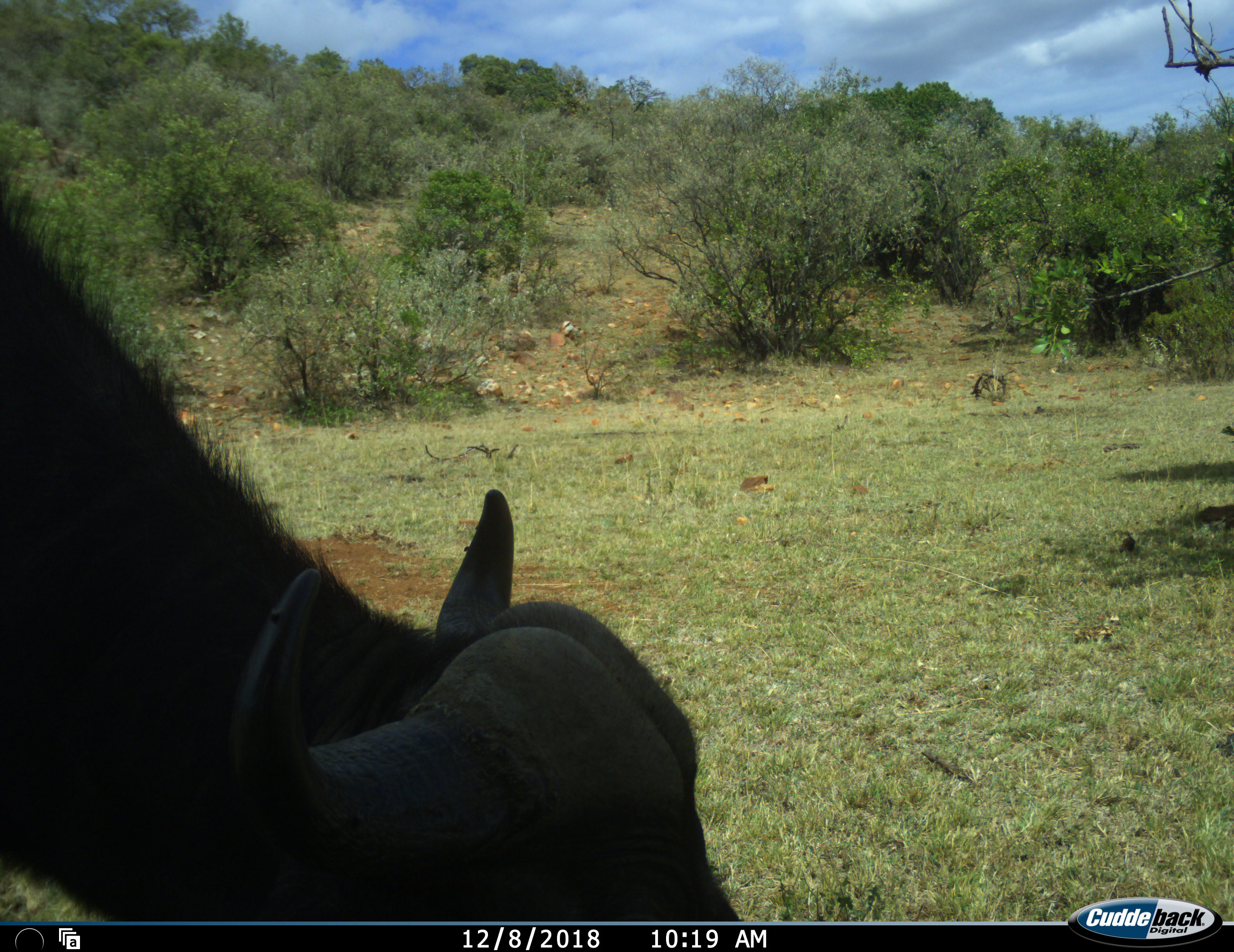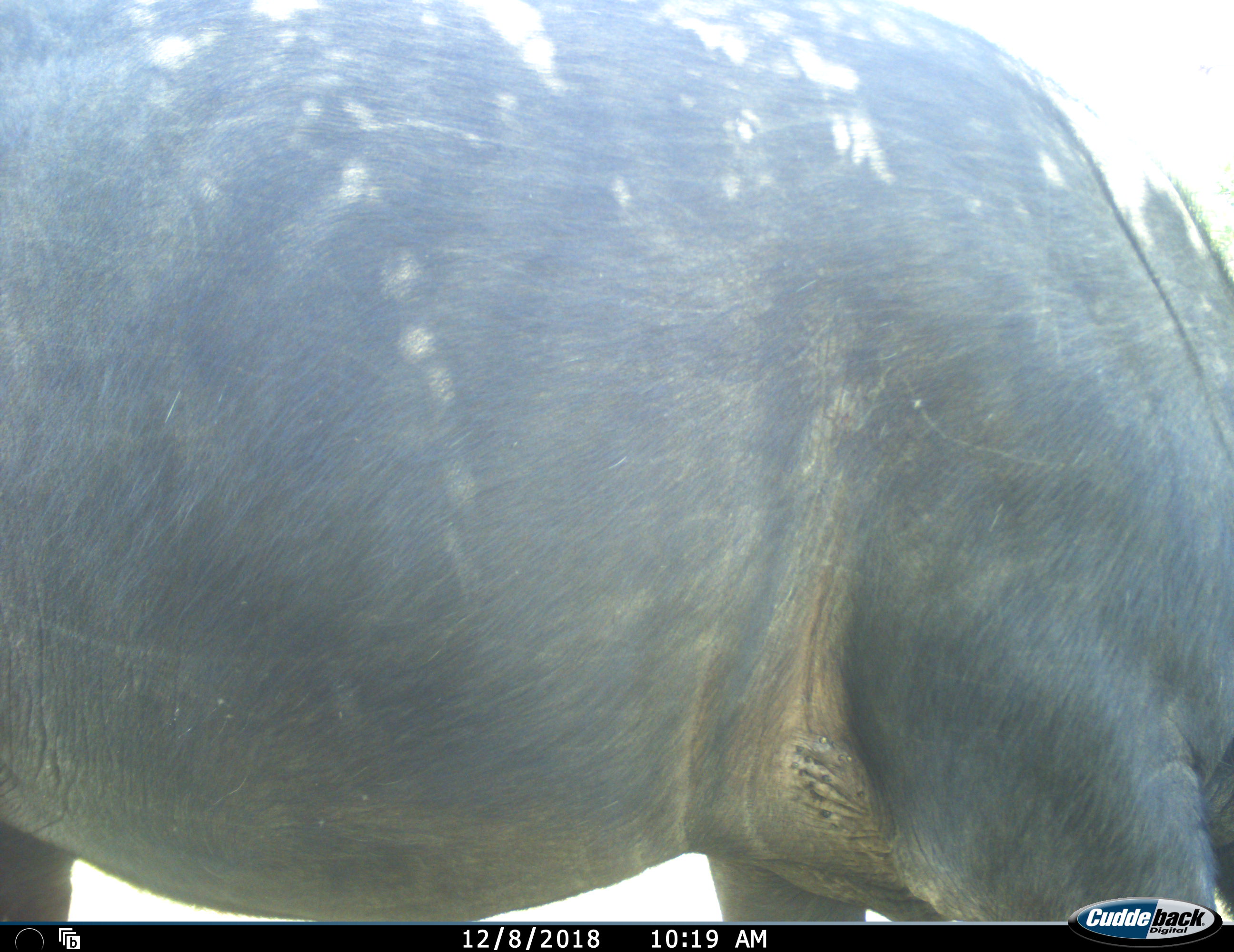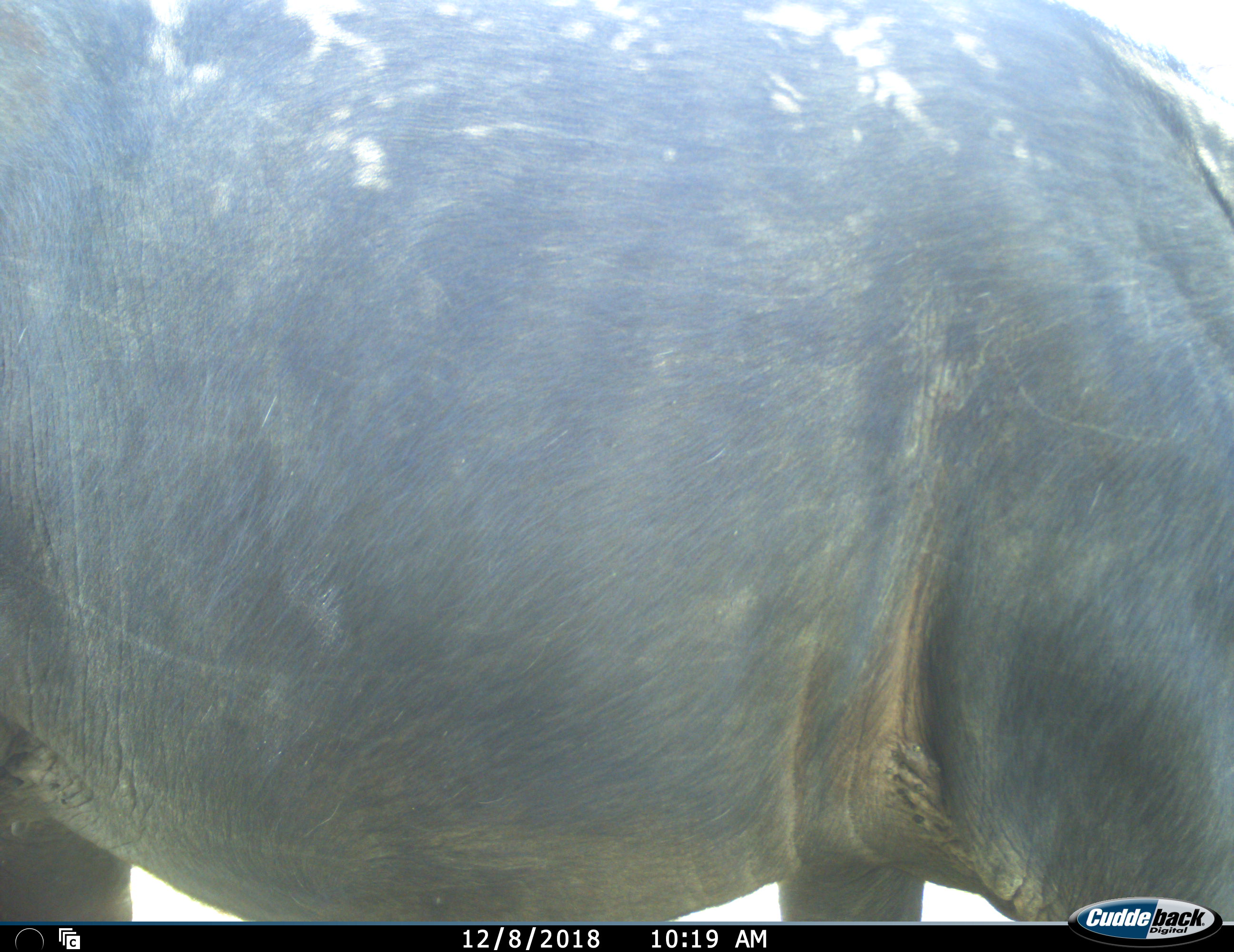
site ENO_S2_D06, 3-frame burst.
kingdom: Animalia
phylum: Chordata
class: Mammalia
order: Artiodactyla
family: Bovidae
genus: Syncerus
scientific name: Syncerus caffer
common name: african buffalo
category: buffalo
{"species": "buffalo (african buffalo) (Syncerus caffer)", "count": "1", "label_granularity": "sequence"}